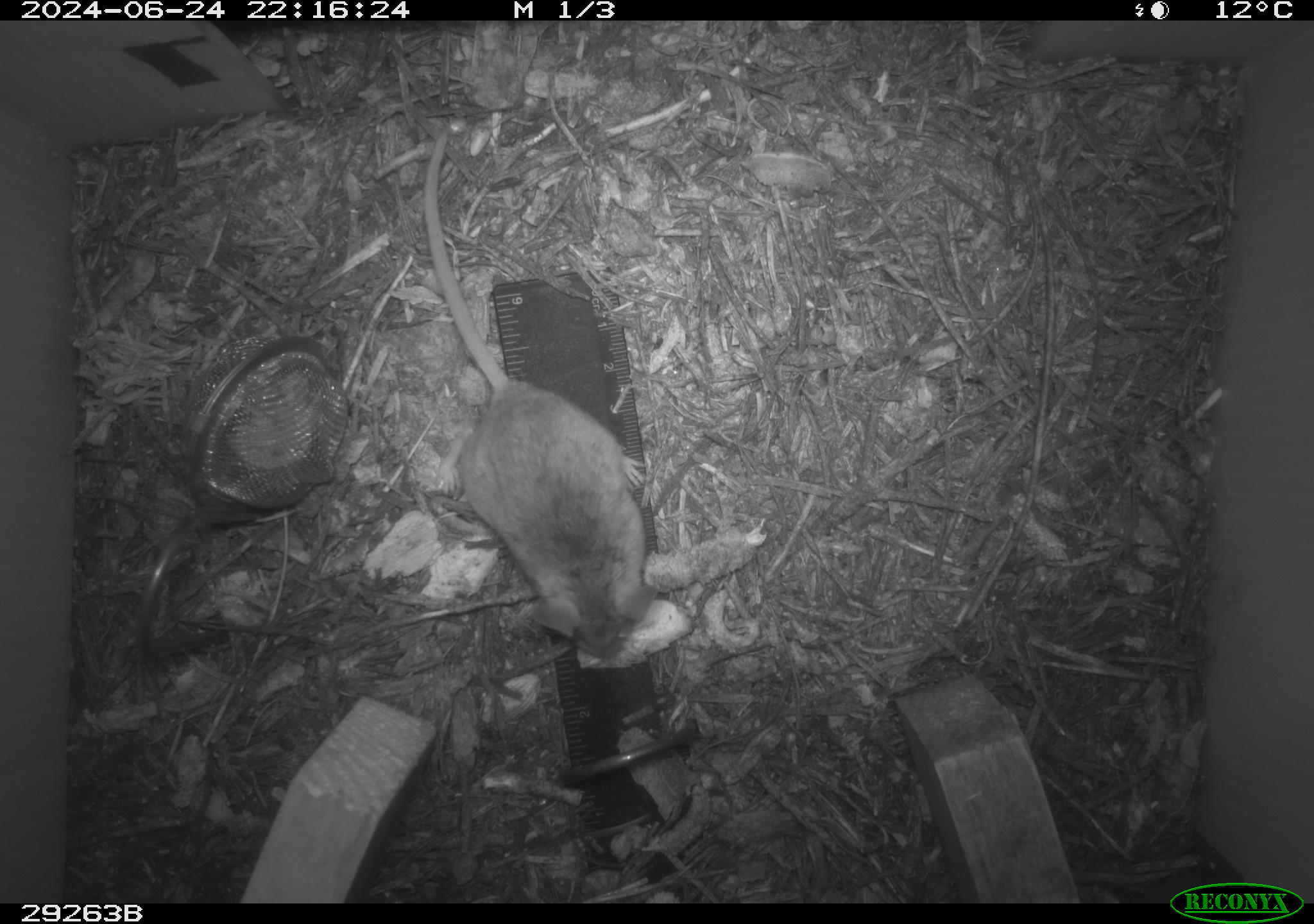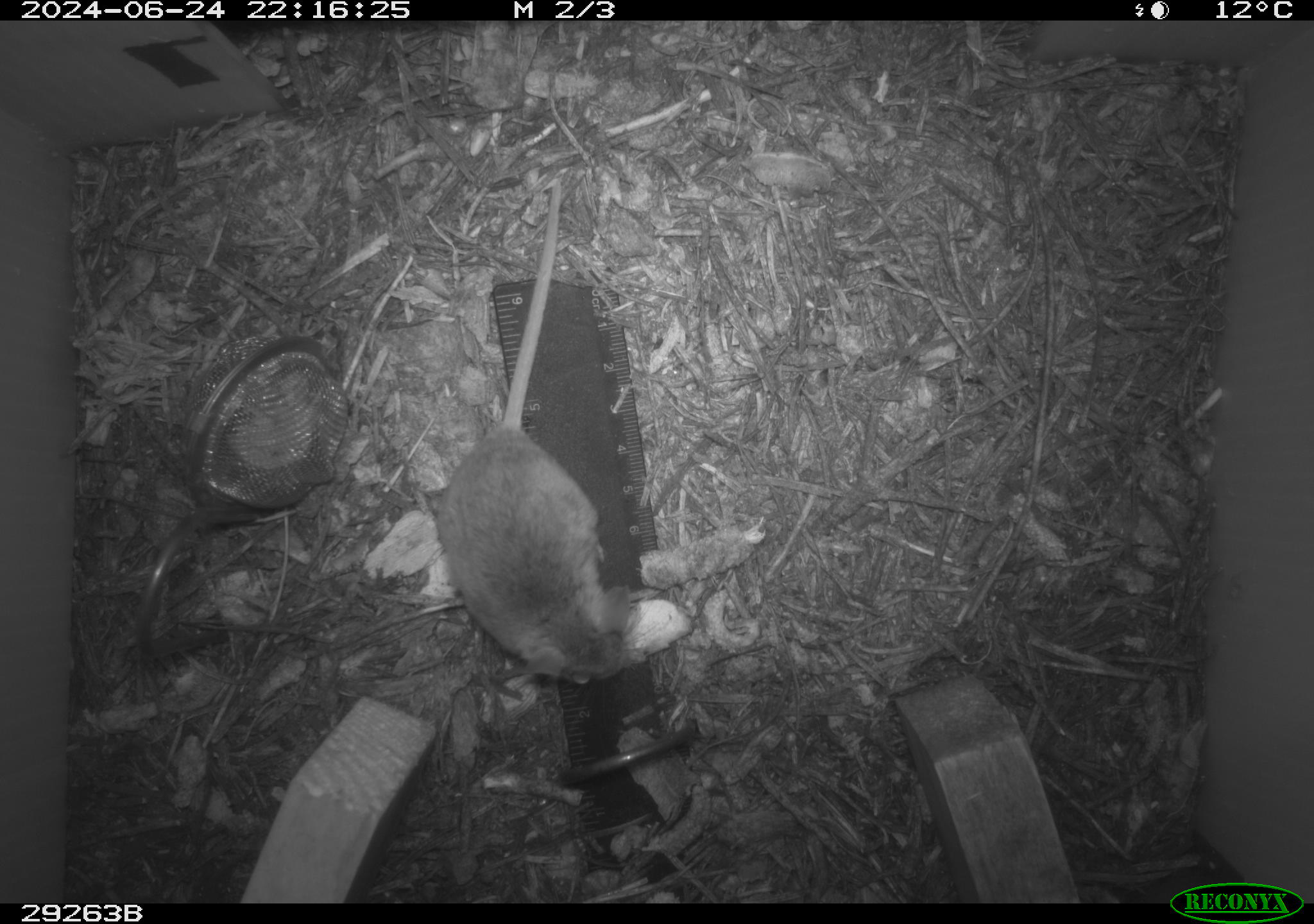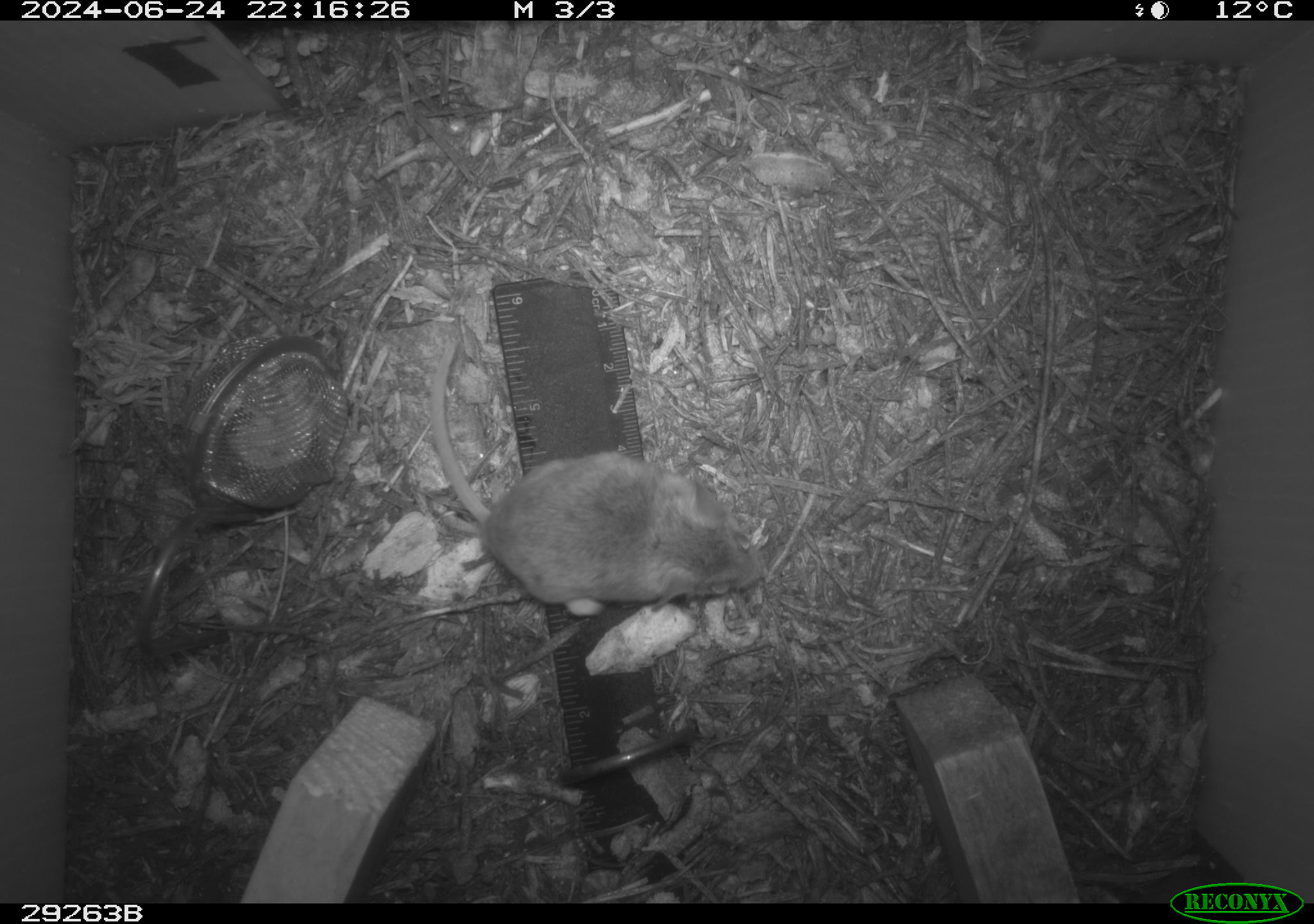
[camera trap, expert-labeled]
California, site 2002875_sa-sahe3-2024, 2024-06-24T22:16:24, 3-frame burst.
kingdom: Animalia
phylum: Chordata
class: Mammalia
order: Rodentia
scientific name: Rodentia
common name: rodent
Rodent (Rodentia).